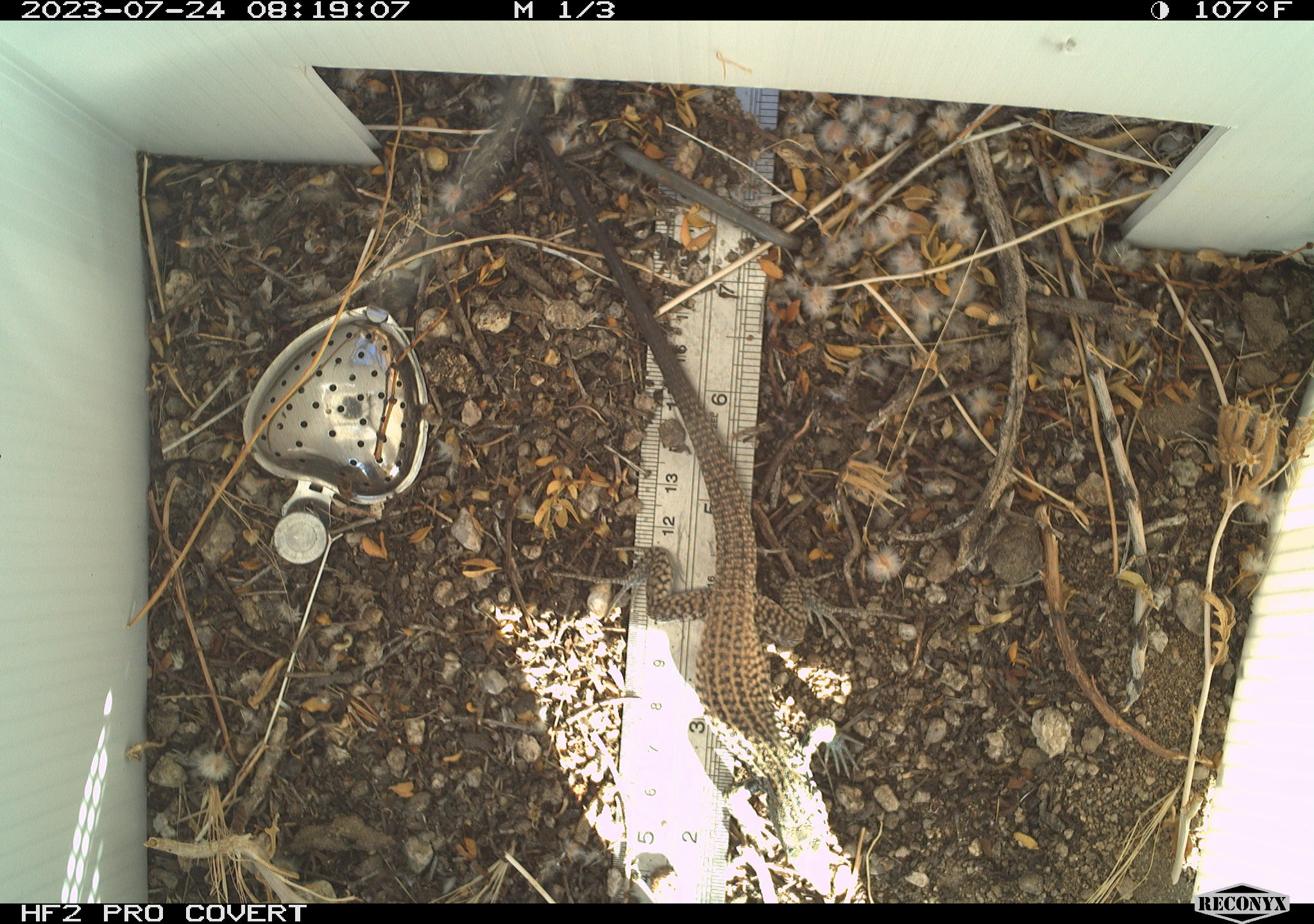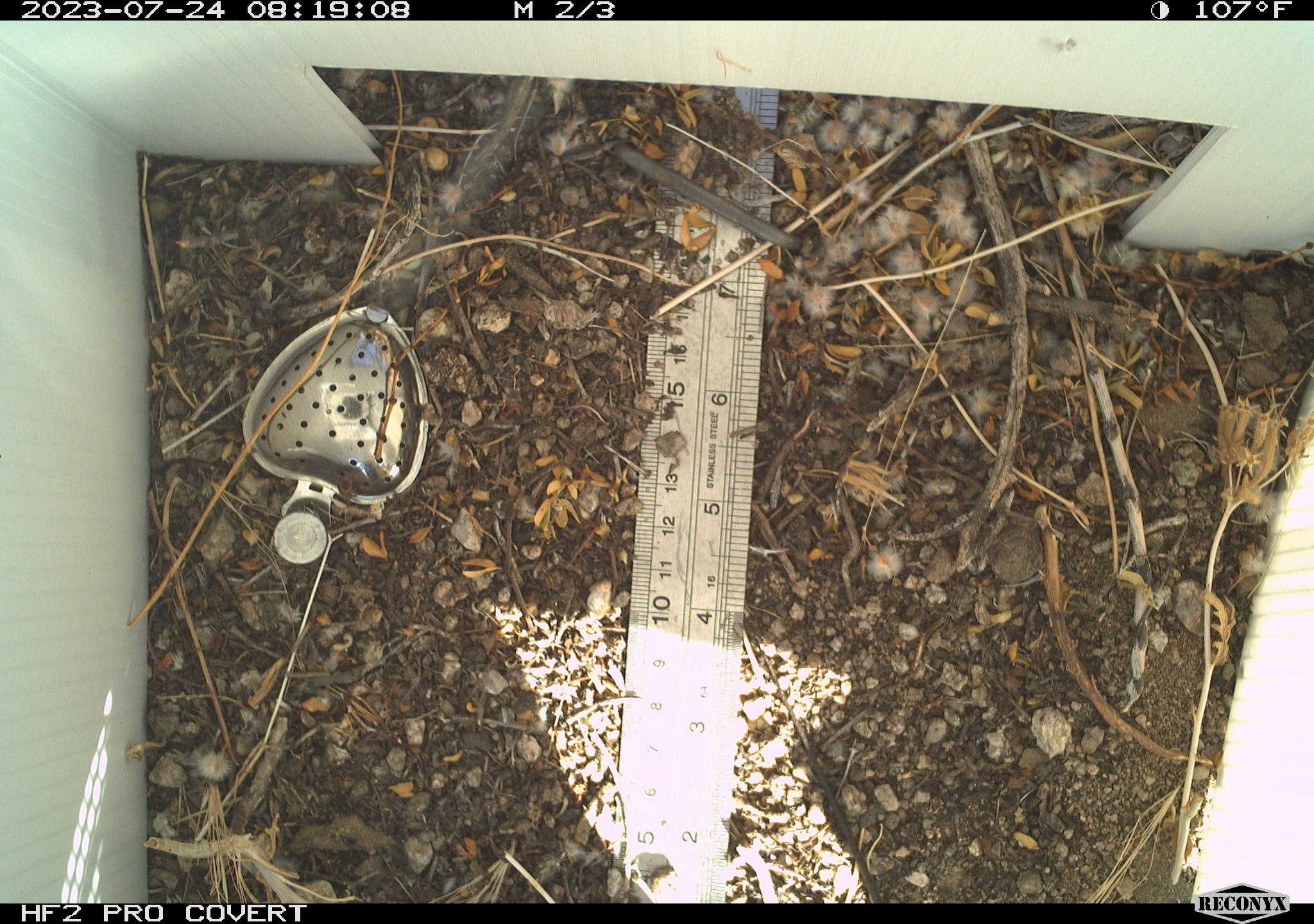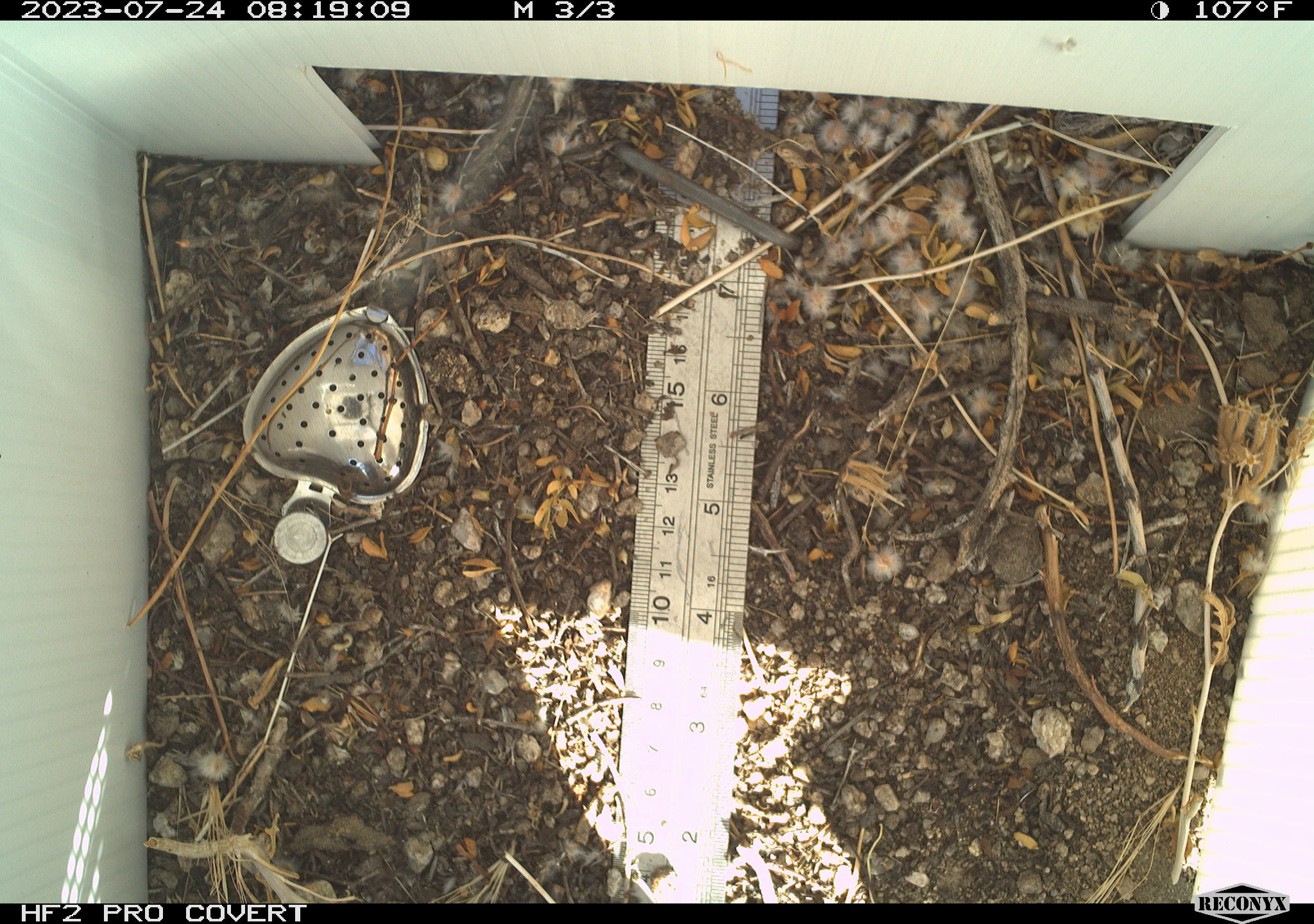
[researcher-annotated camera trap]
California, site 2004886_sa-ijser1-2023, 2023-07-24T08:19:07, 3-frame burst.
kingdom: Animalia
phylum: Chordata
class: Reptilia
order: Squamata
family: Teiidae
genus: Aspidoscelis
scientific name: Aspidoscelis tigris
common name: western whiptail